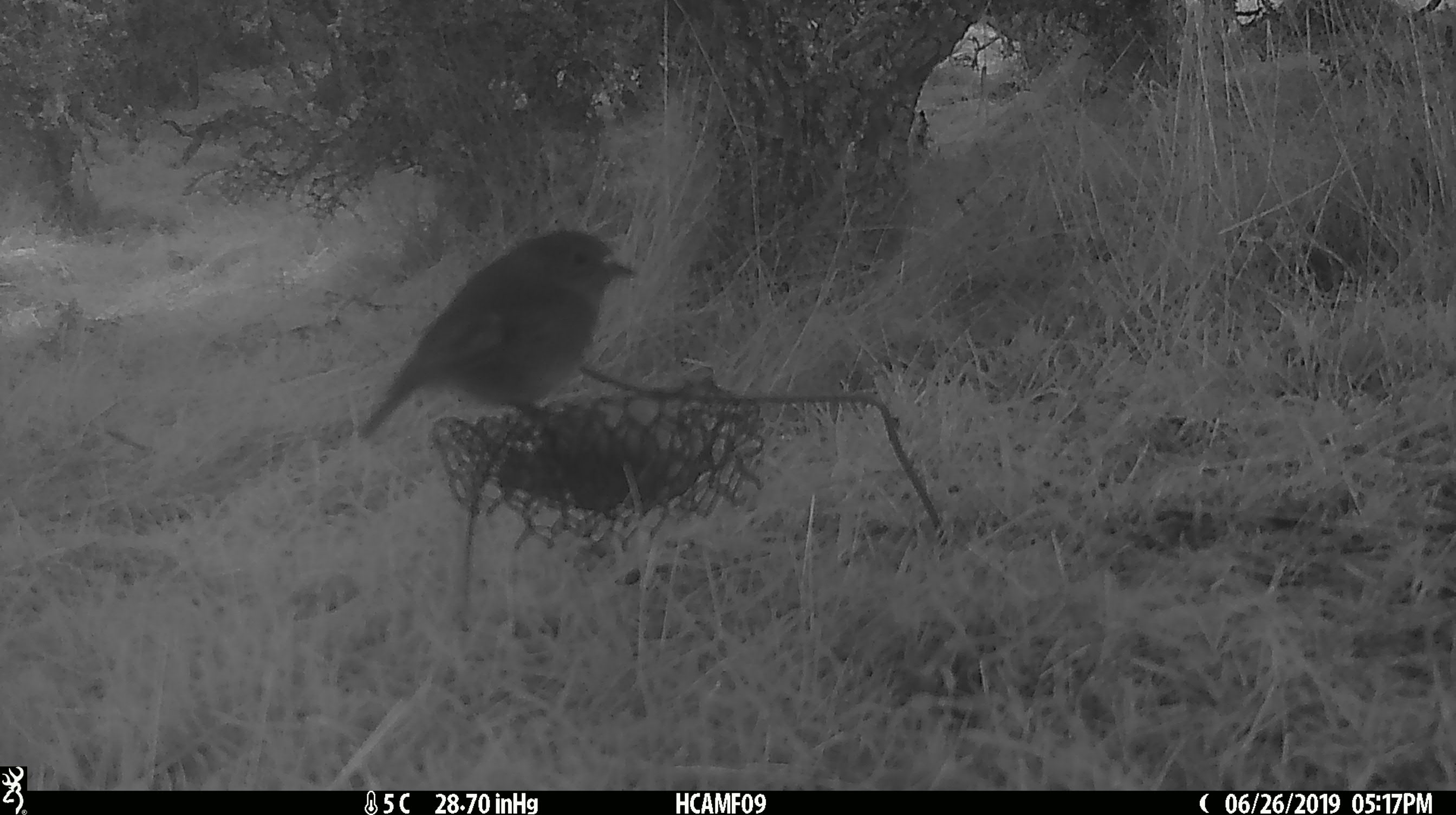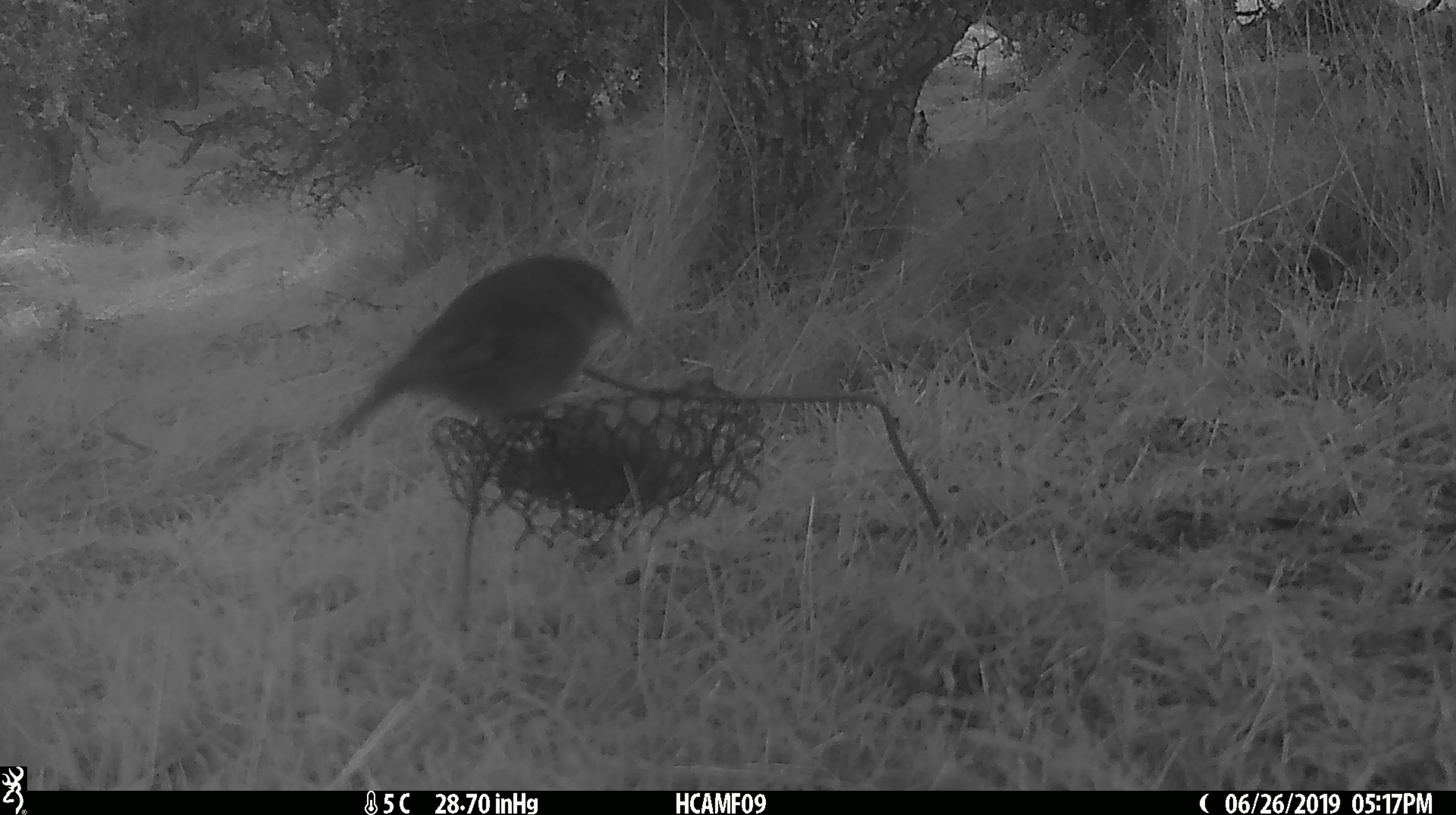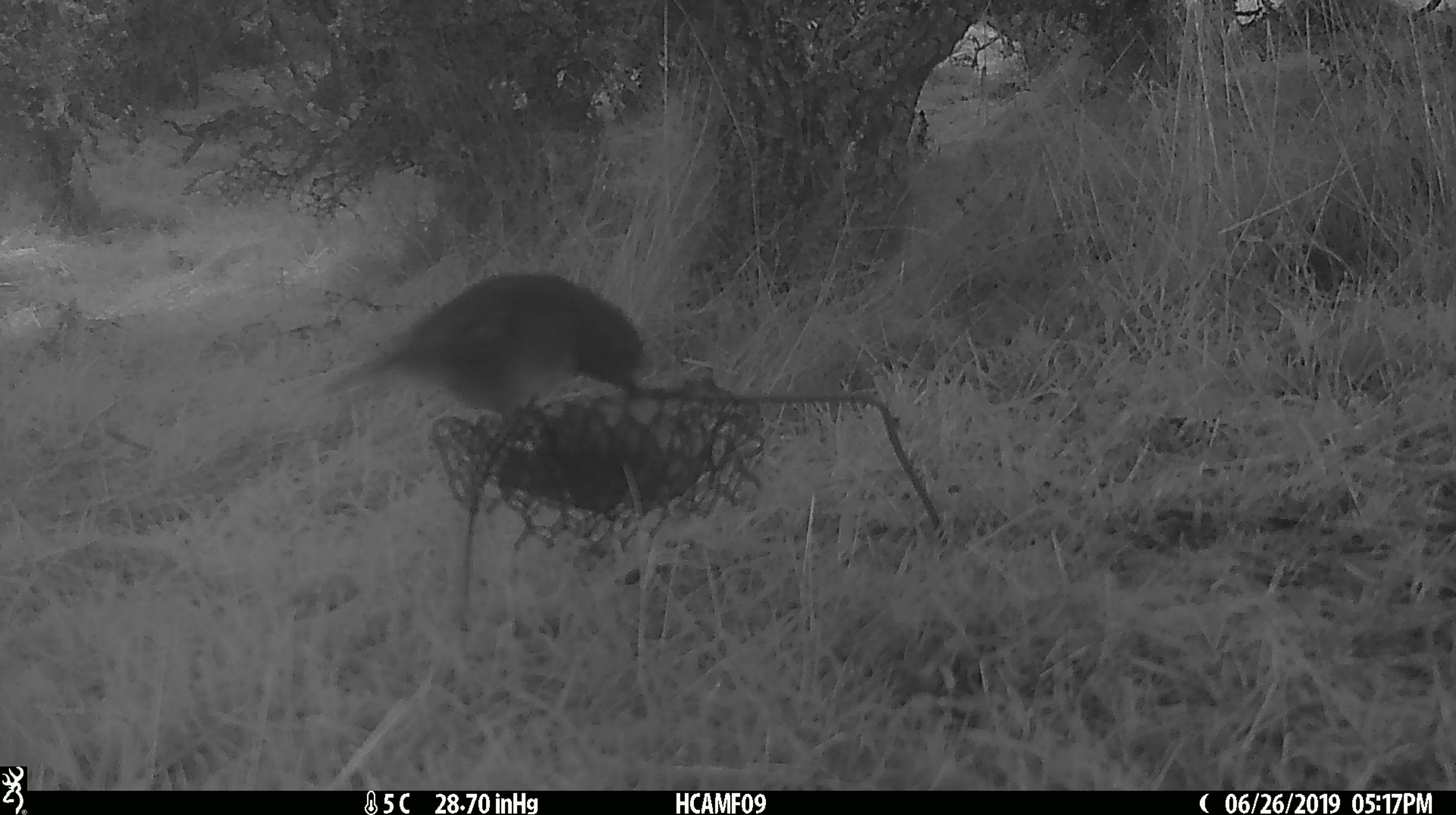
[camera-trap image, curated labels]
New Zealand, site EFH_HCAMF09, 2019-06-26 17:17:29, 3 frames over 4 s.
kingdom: Animalia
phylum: Chordata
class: Aves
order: Passeriformes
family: Petroicidae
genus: Petroica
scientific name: Petroica australis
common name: new zealand robin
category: robin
Robin (new zealand robin) (Petroica australis).